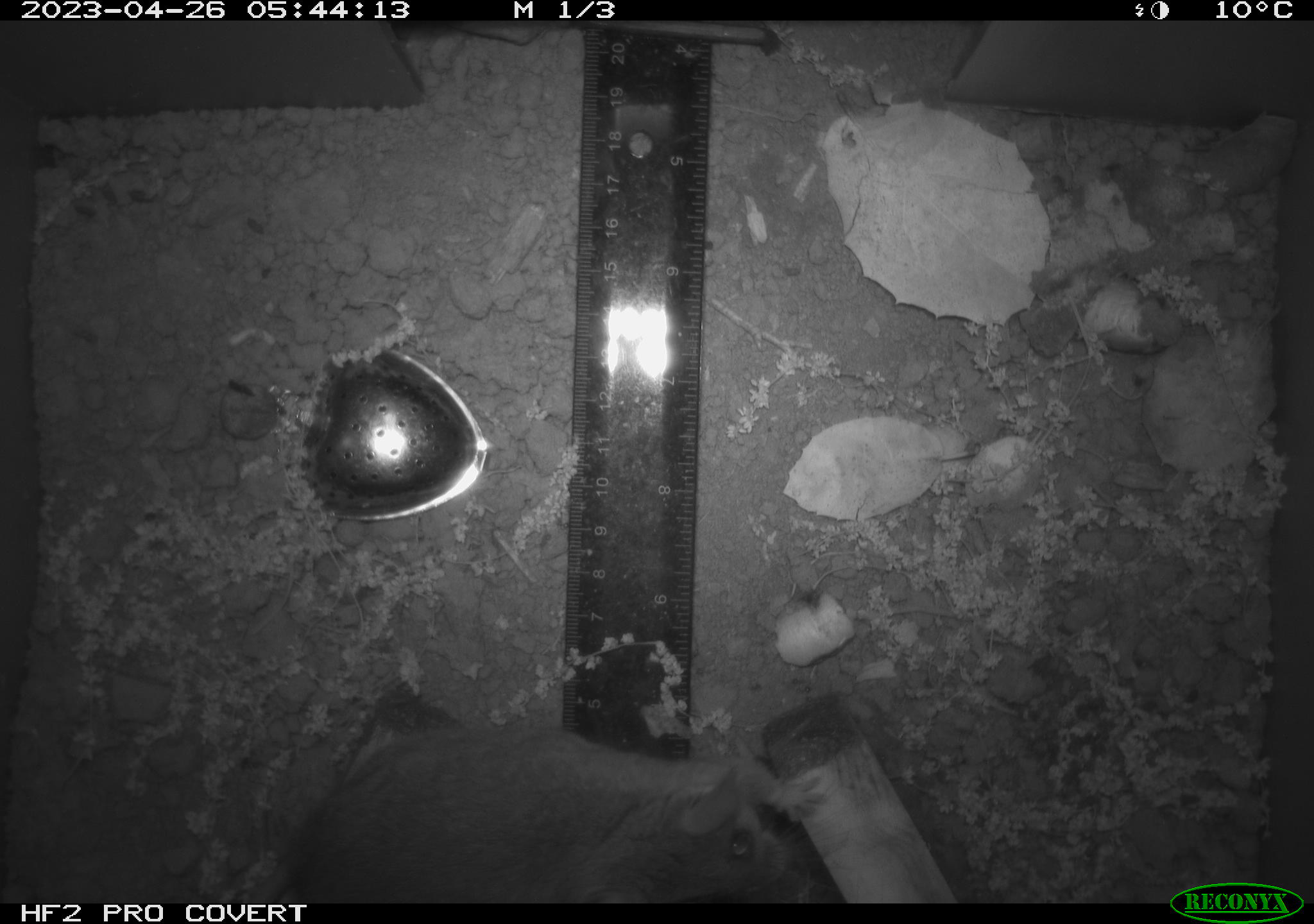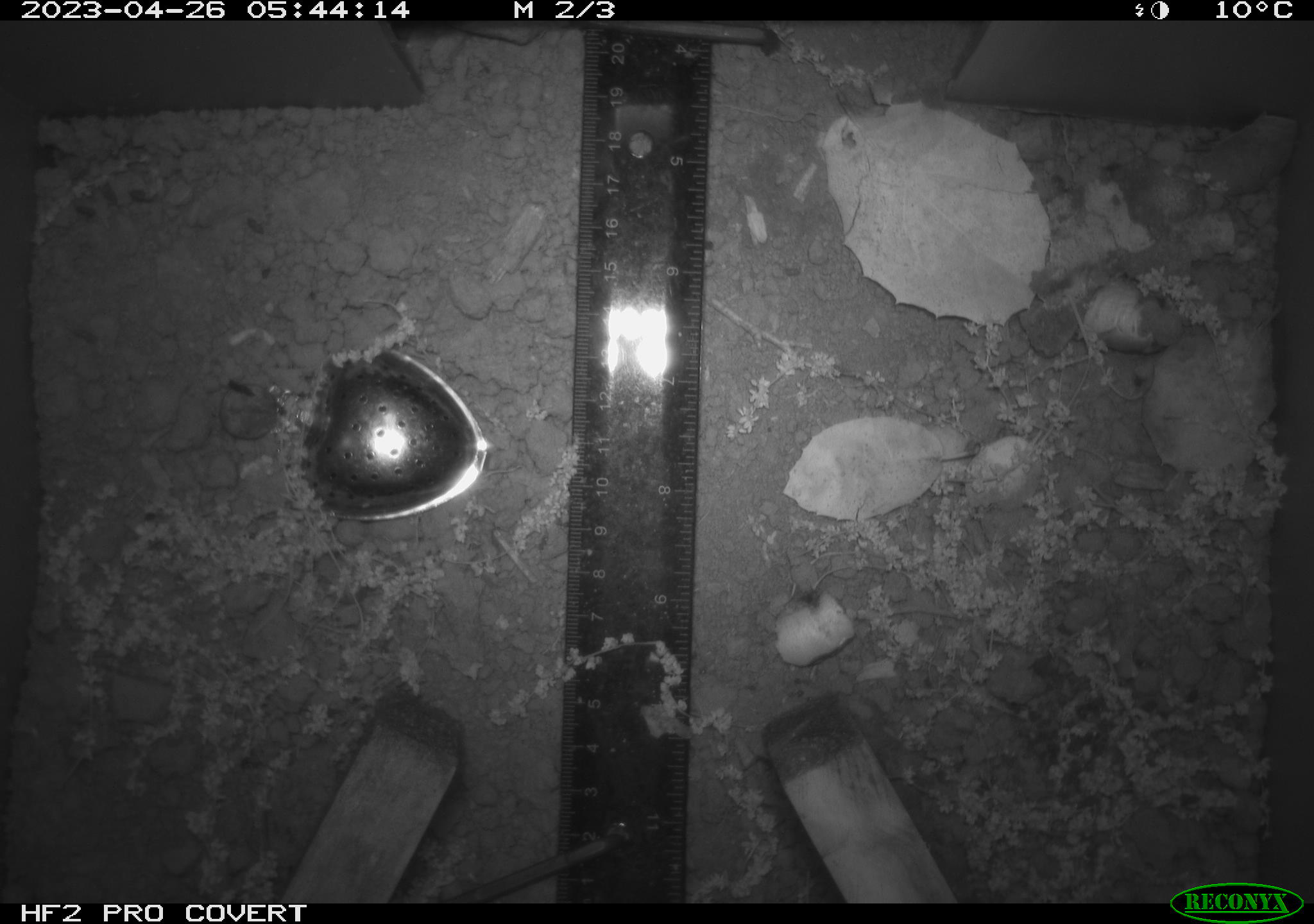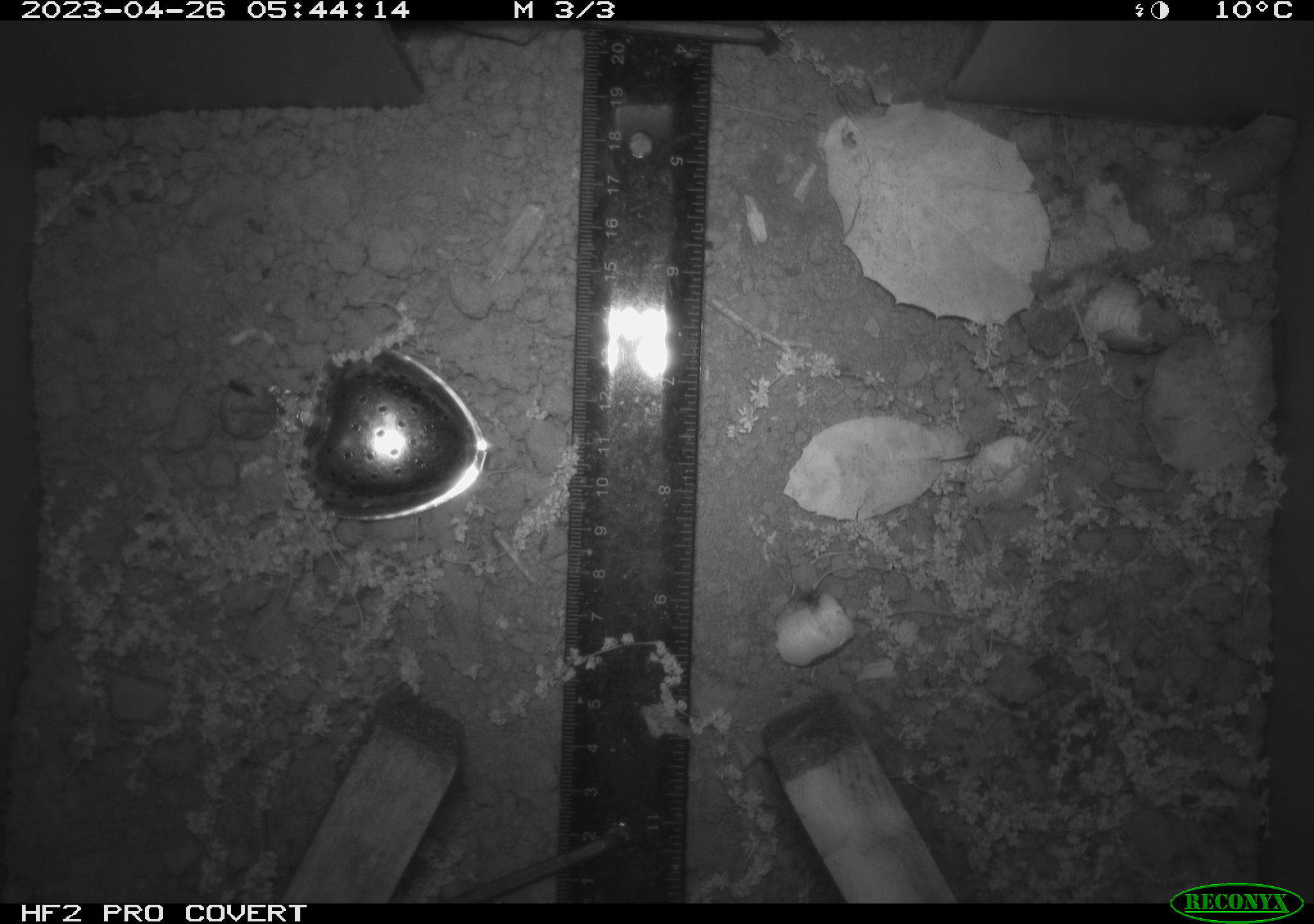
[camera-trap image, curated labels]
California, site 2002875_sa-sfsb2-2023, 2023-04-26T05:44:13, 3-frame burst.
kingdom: Animalia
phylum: Chordata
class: Mammalia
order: Rodentia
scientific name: Rodentia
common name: mouse species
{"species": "mouse species (Rodentia)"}